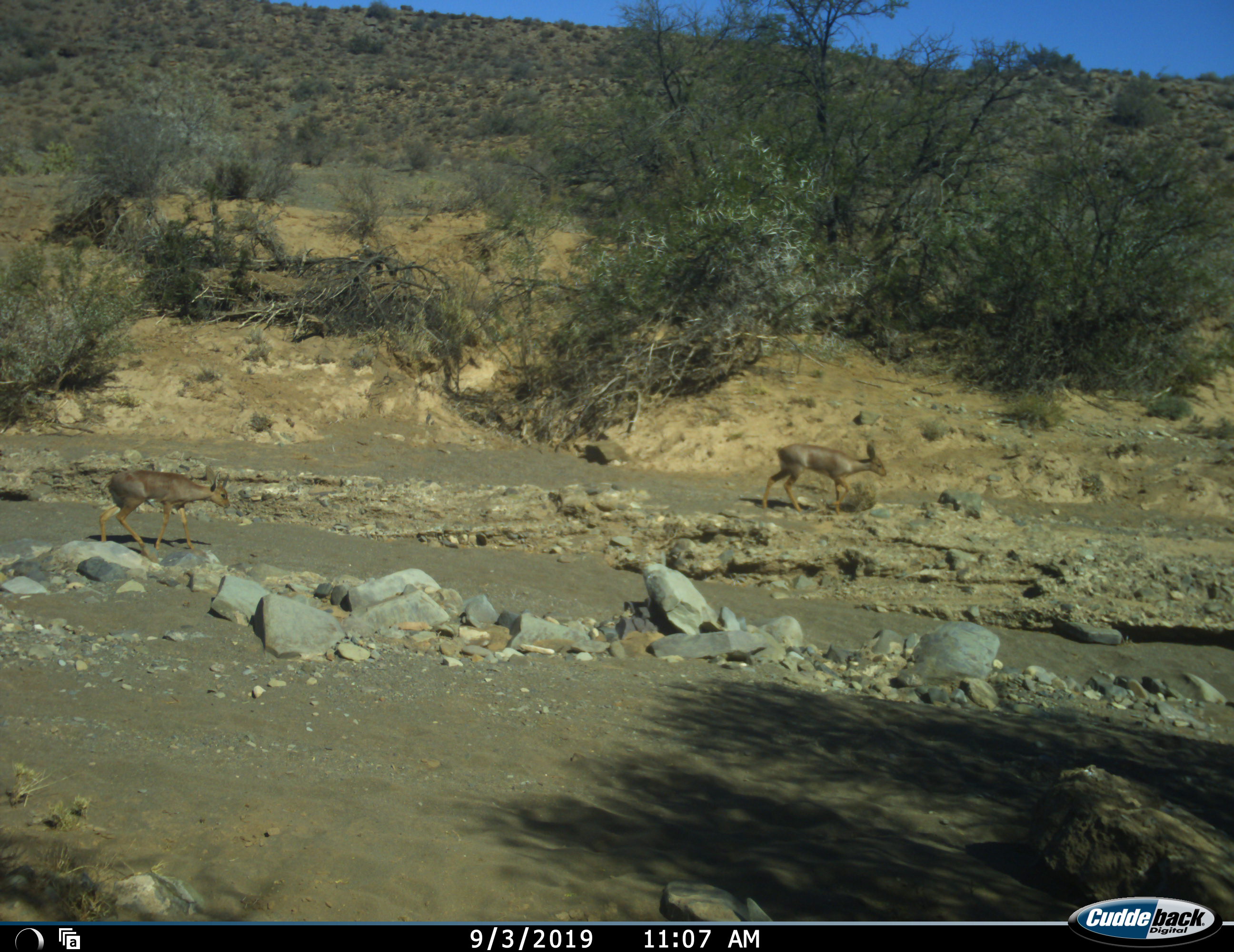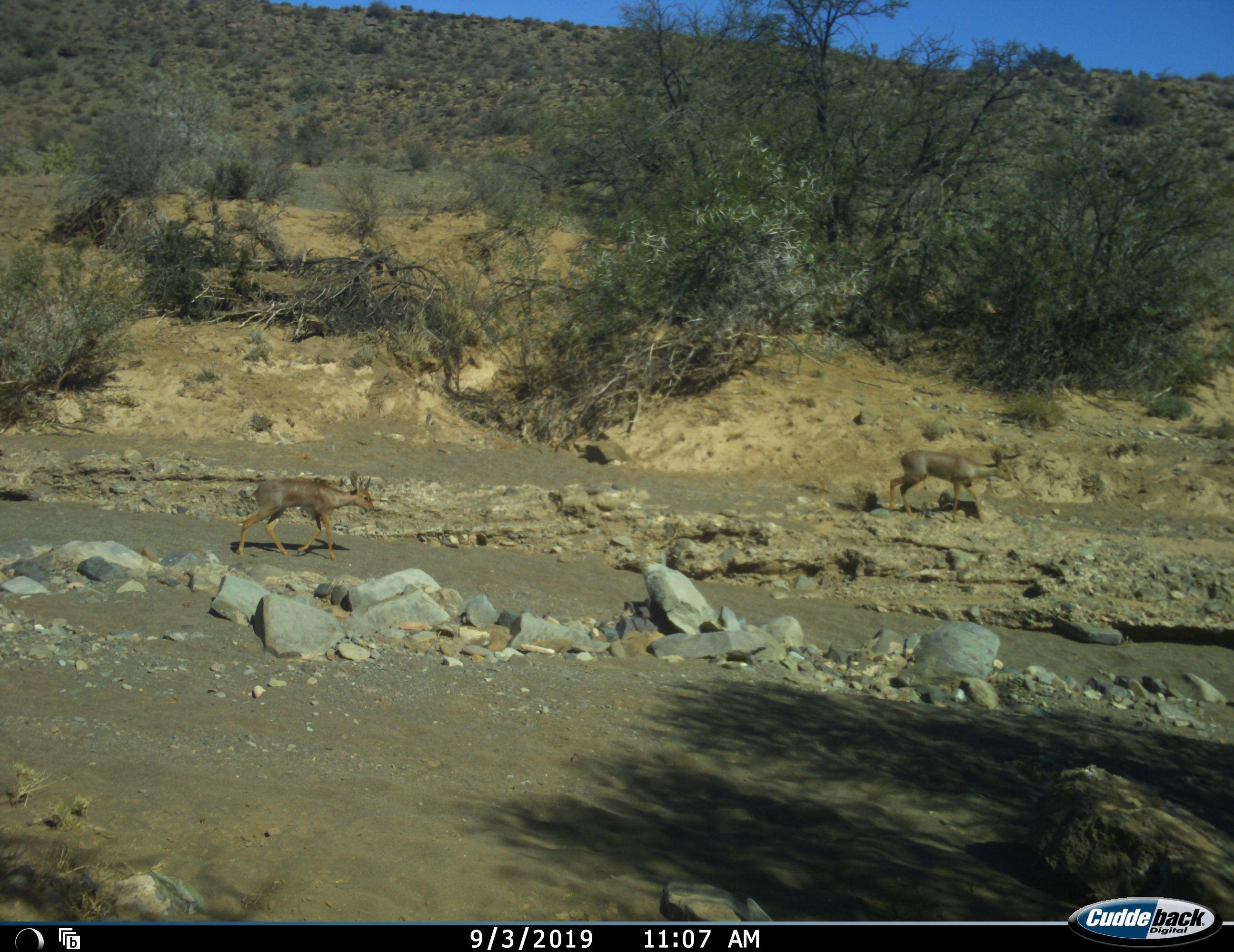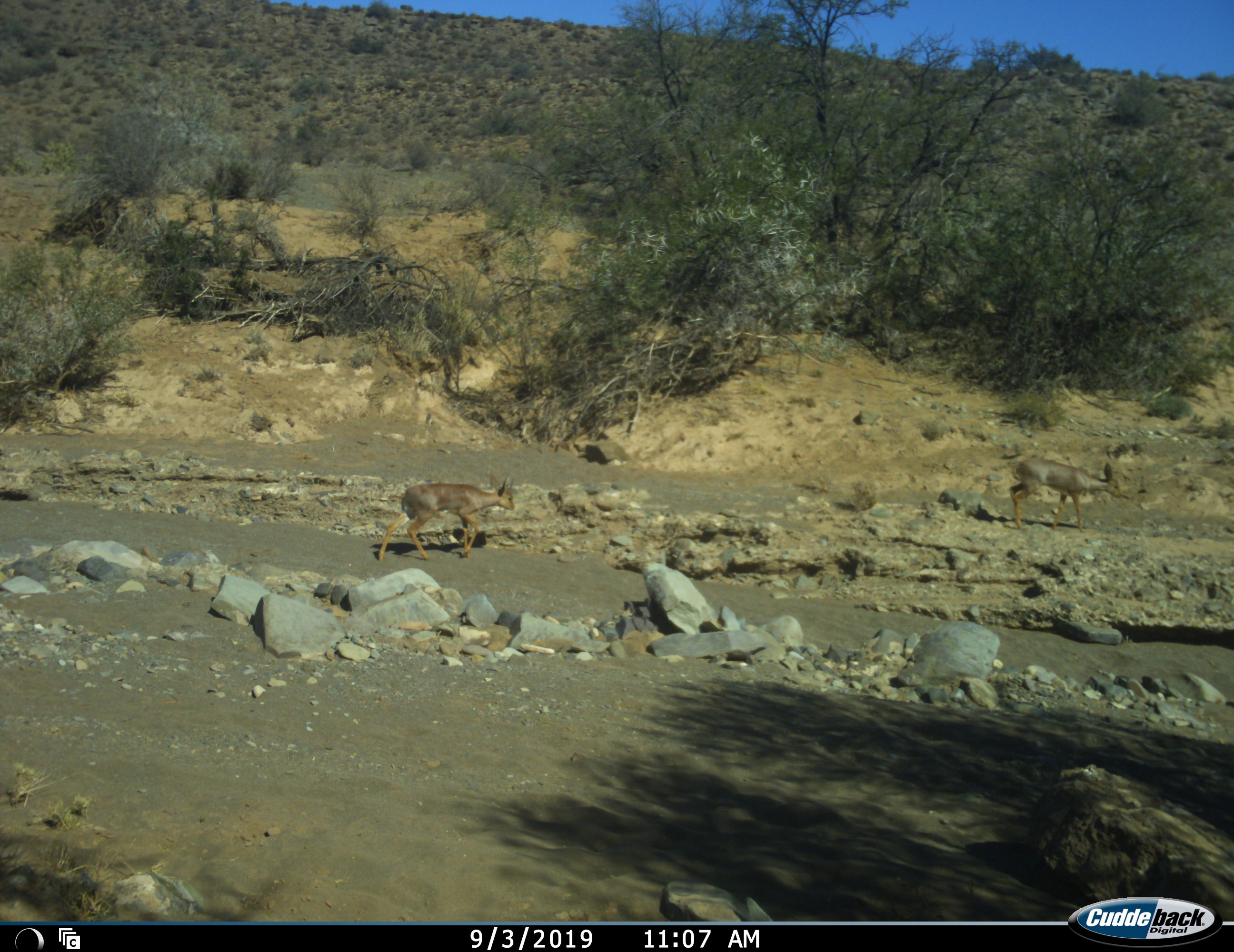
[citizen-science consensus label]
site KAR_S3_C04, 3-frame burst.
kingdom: Animalia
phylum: Chordata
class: Mammalia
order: Artiodactyla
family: Bovidae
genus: Raphicerus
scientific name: Raphicerus campestris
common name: steenbok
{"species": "steenbok (Raphicerus campestris)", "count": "2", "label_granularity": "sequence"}